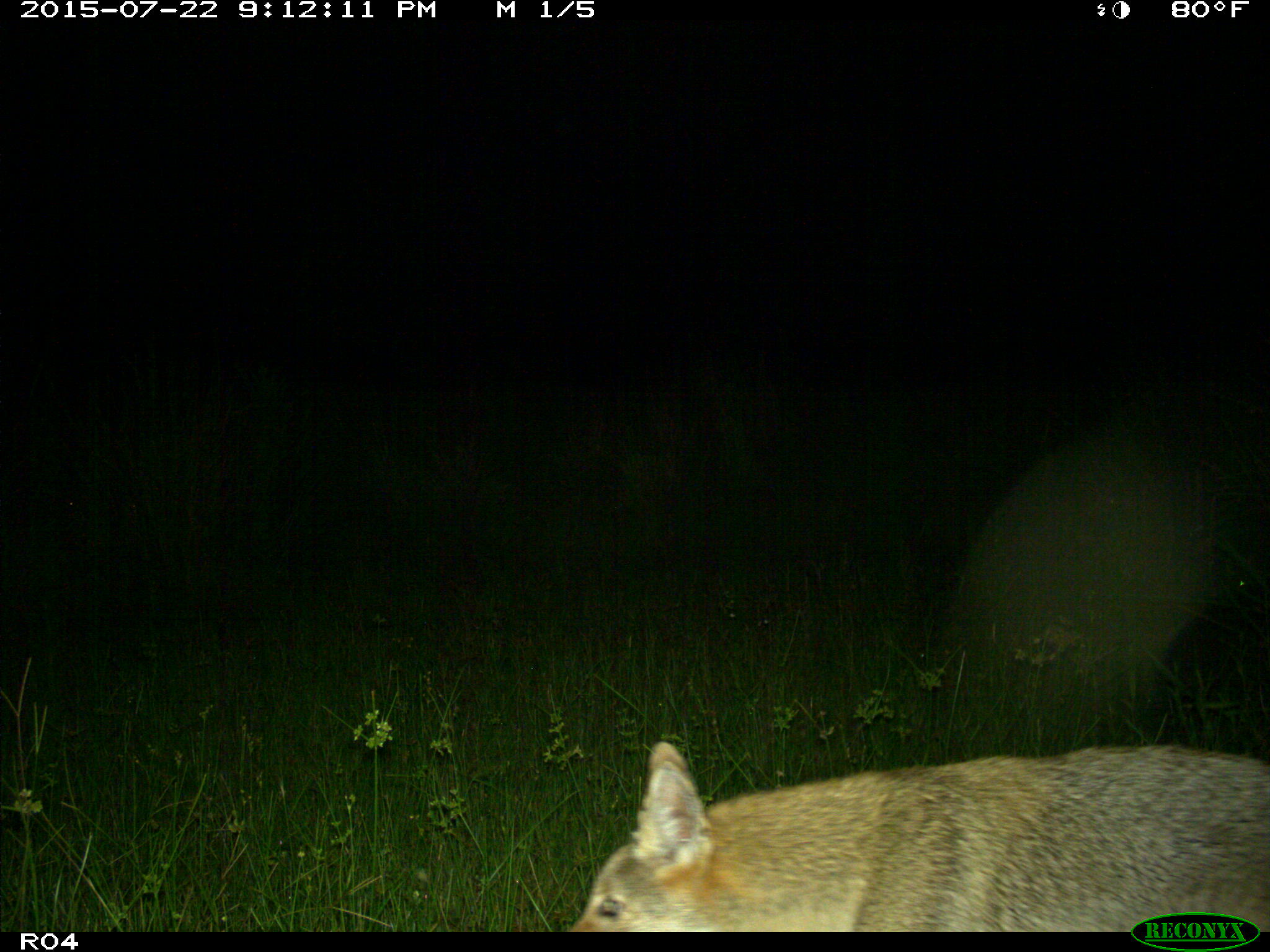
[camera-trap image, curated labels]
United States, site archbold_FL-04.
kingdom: Animalia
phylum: Chordata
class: Mammalia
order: Carnivora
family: Canidae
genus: Canis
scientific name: Canis latrans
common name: coyote